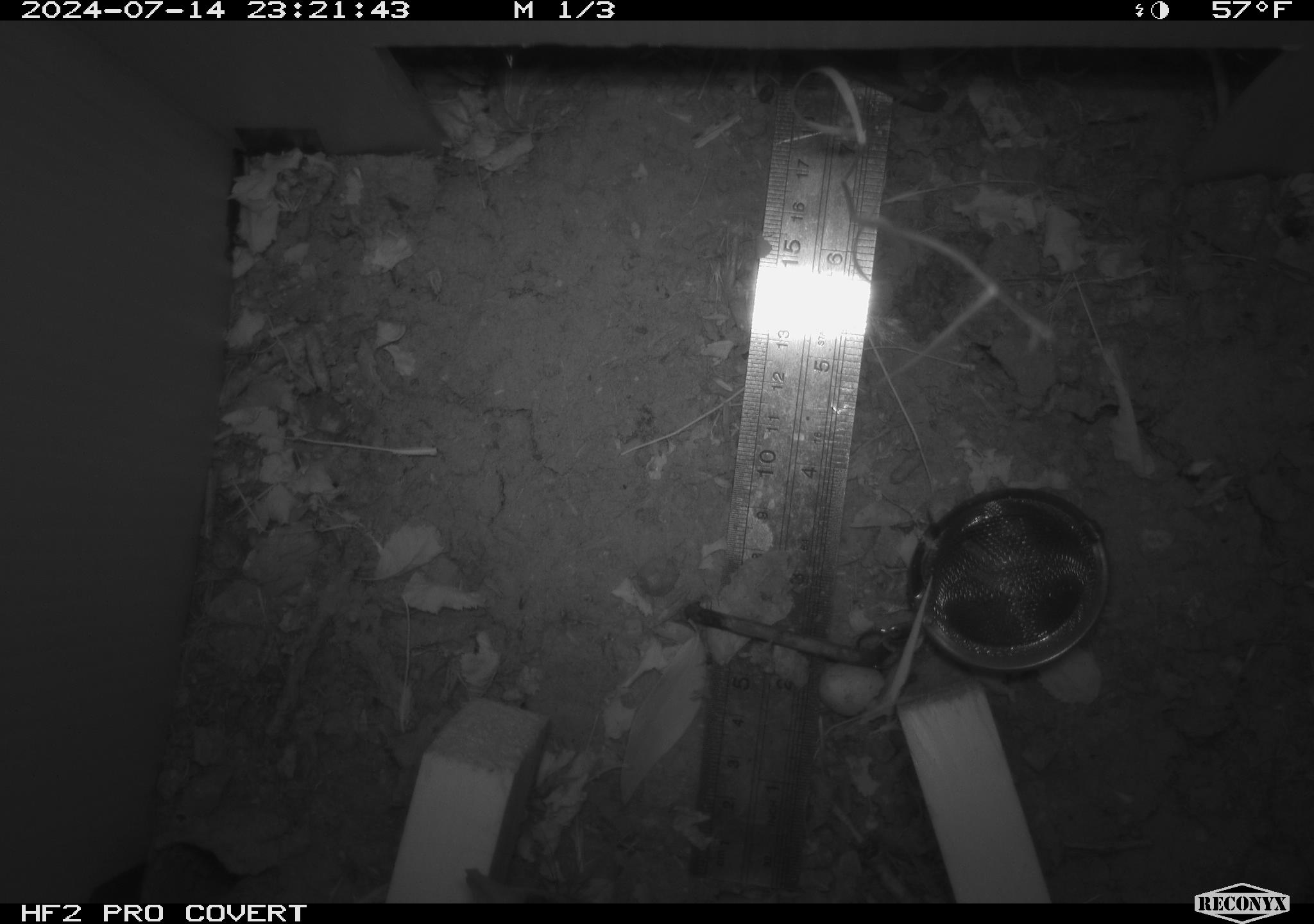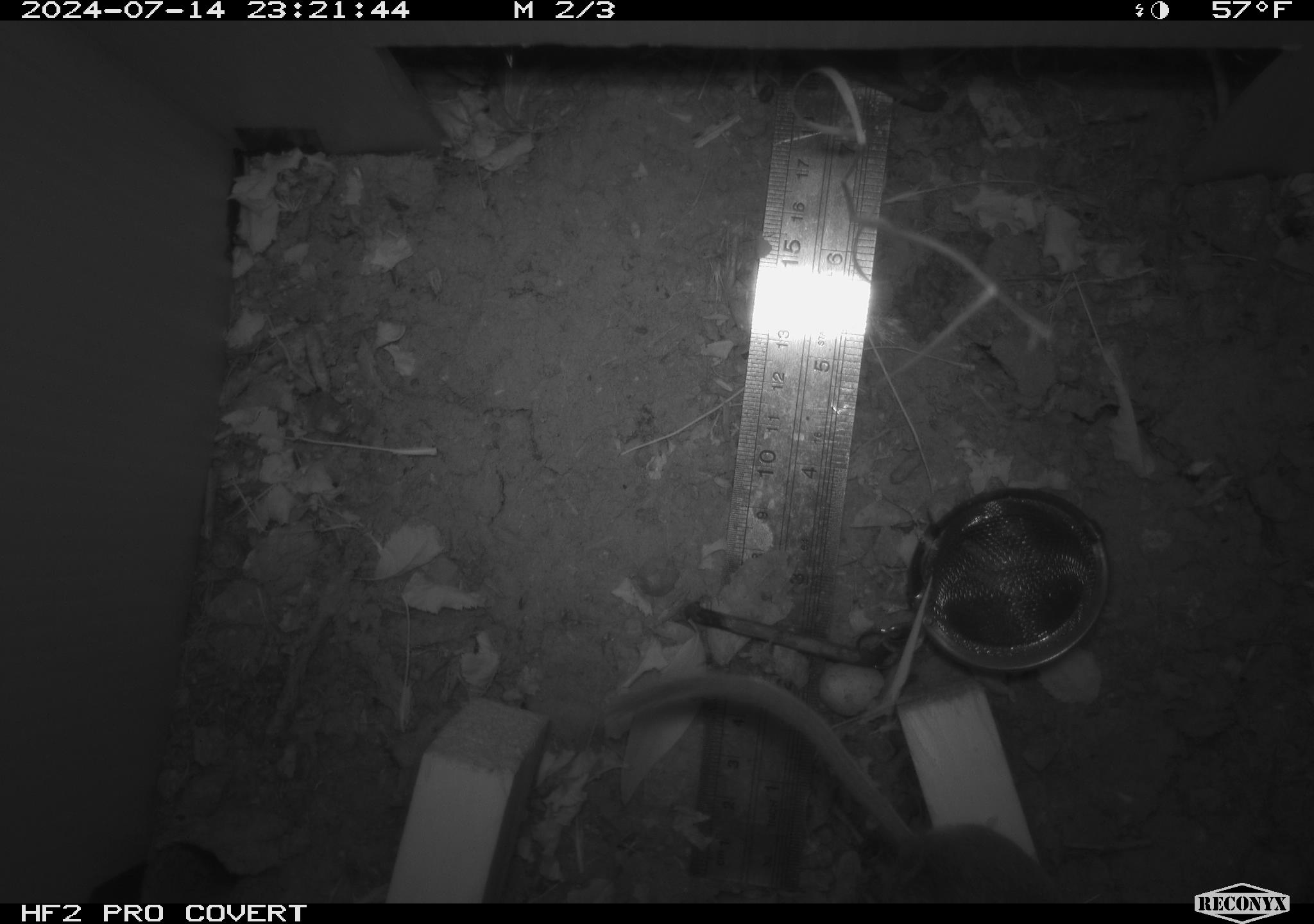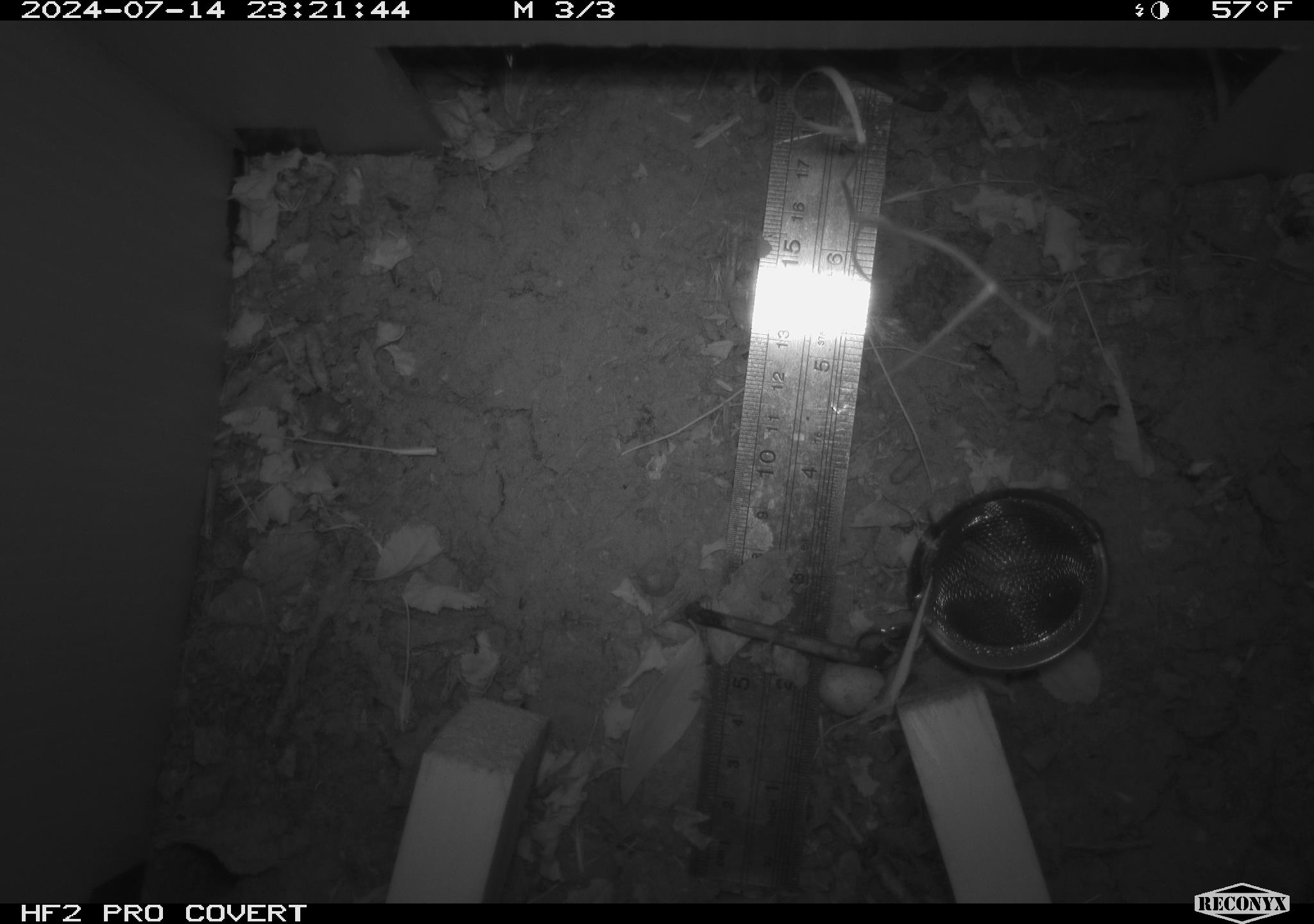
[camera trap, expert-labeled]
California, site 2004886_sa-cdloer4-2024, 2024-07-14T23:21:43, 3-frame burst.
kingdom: Animalia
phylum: Chordata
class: Mammalia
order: Rodentia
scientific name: Rodentia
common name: rodent